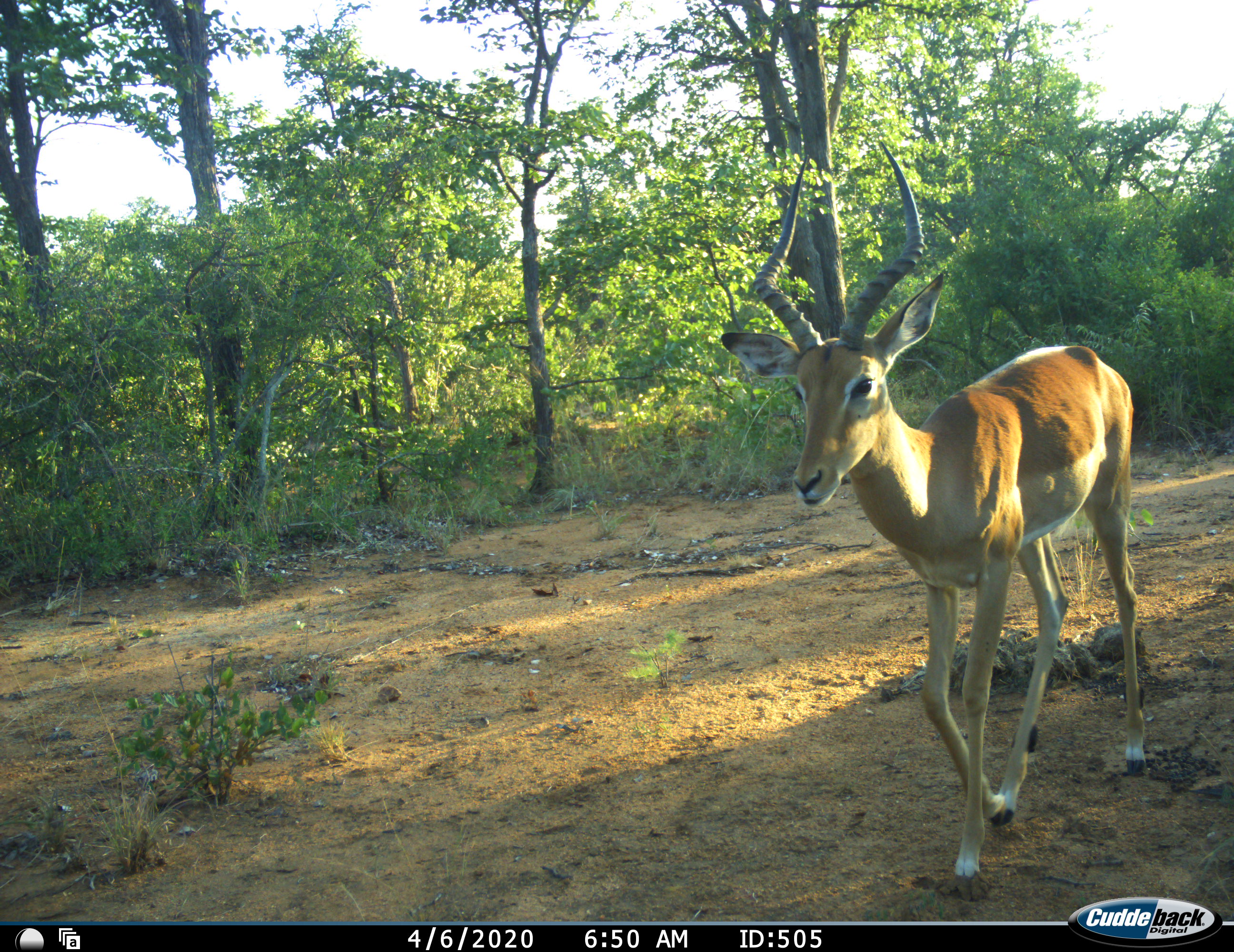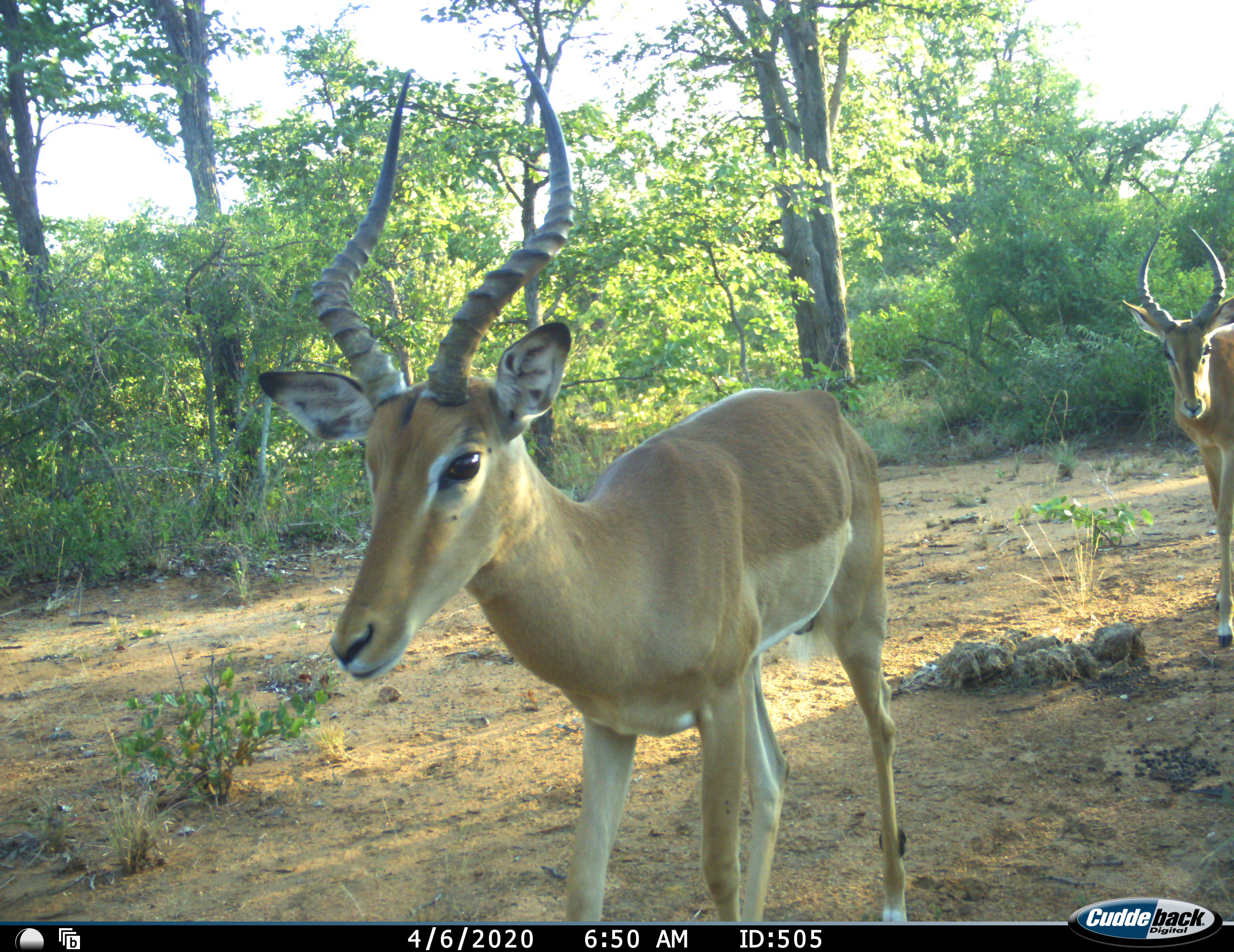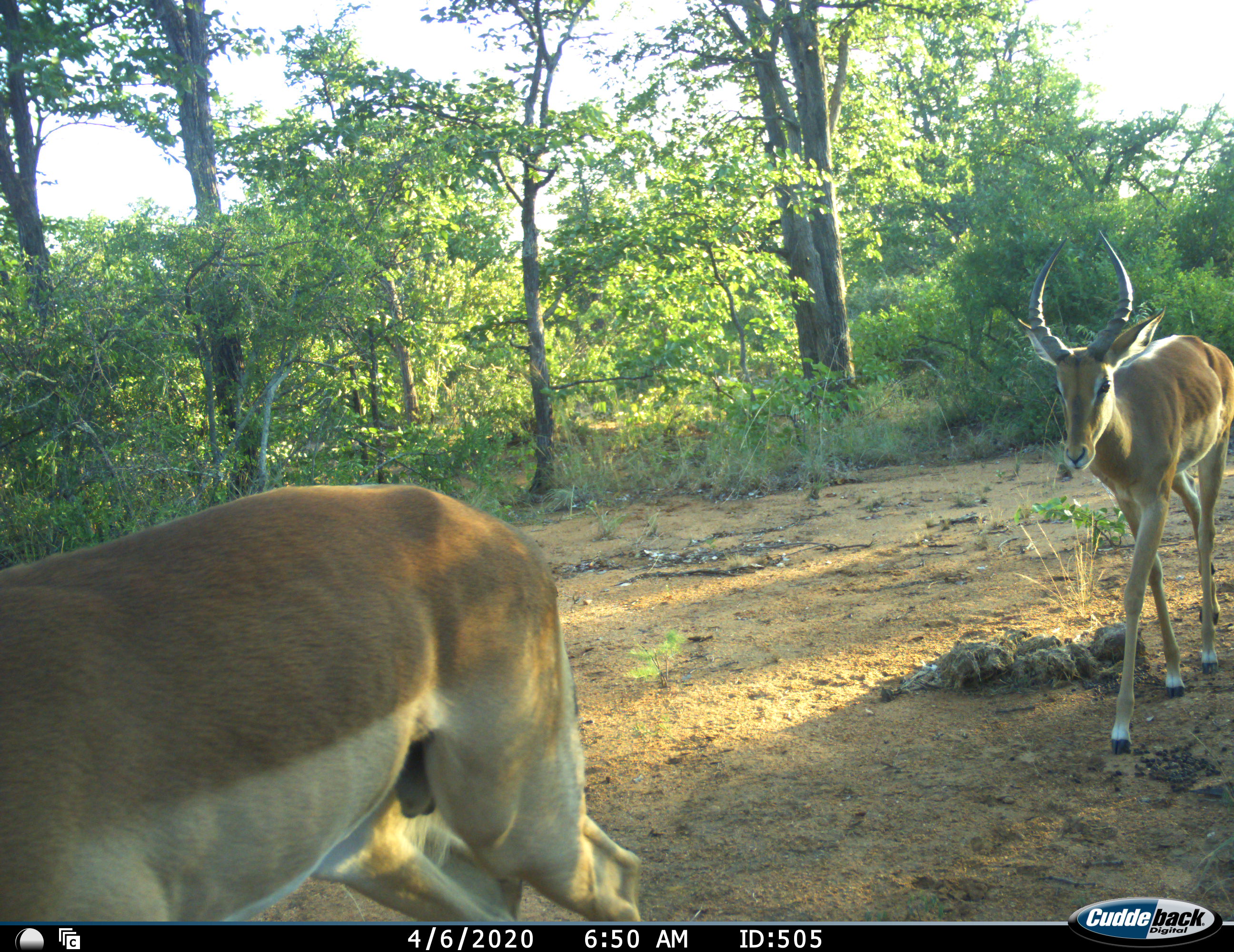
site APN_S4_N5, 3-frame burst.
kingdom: Animalia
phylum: Chordata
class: Mammalia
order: Artiodactyla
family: Bovidae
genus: Aepyceros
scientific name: Aepyceros melampus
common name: impala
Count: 2.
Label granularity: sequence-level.